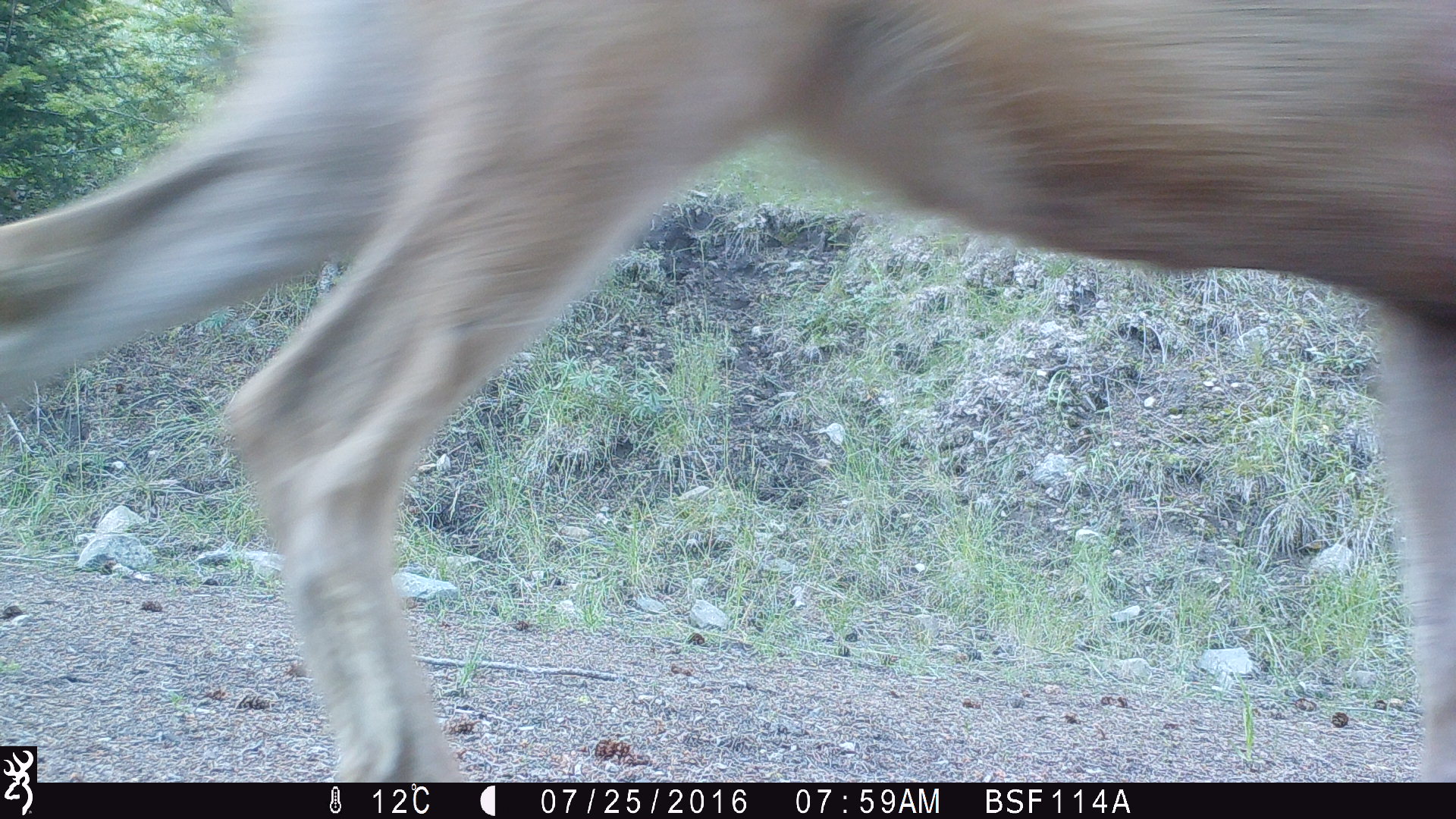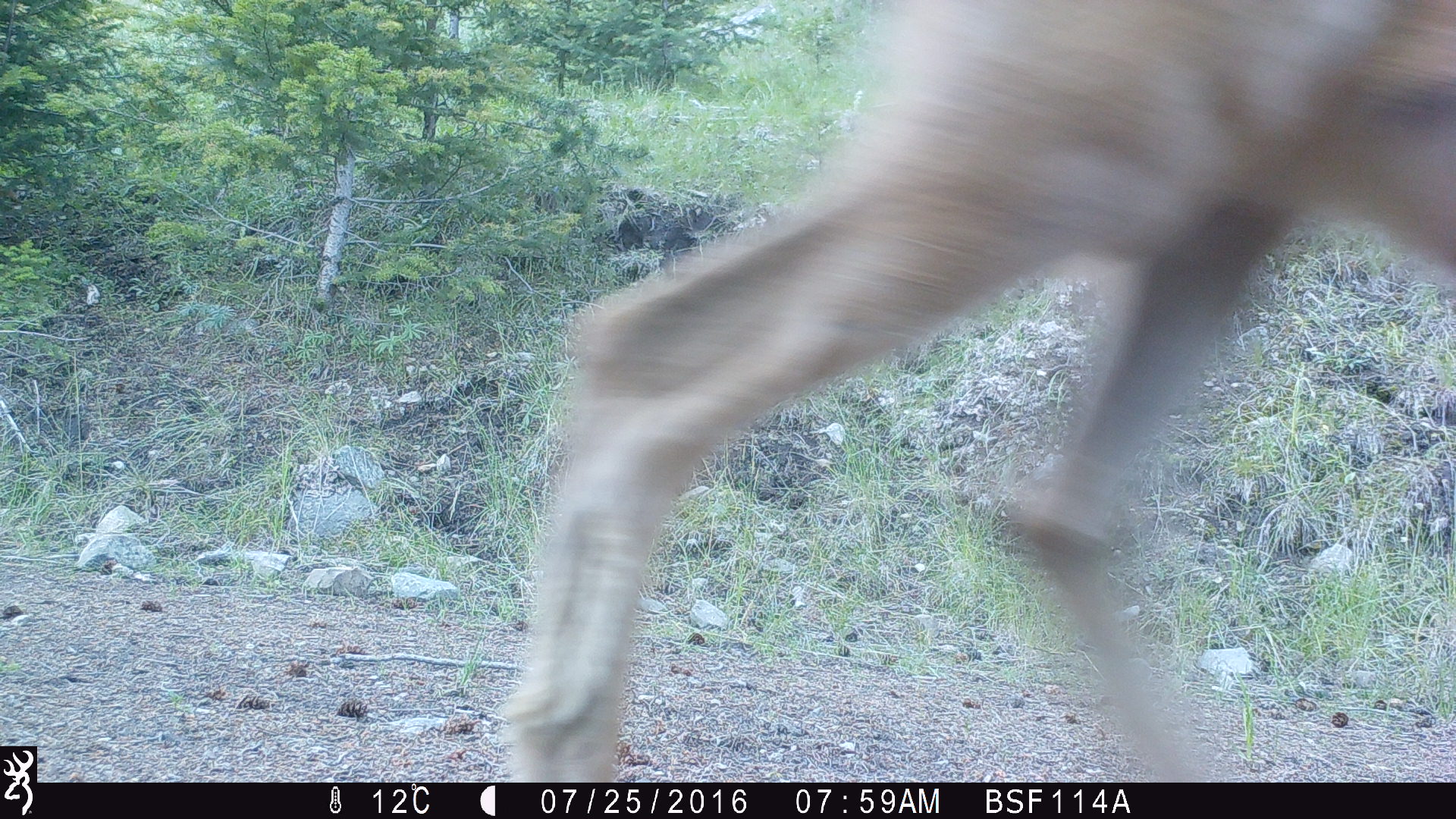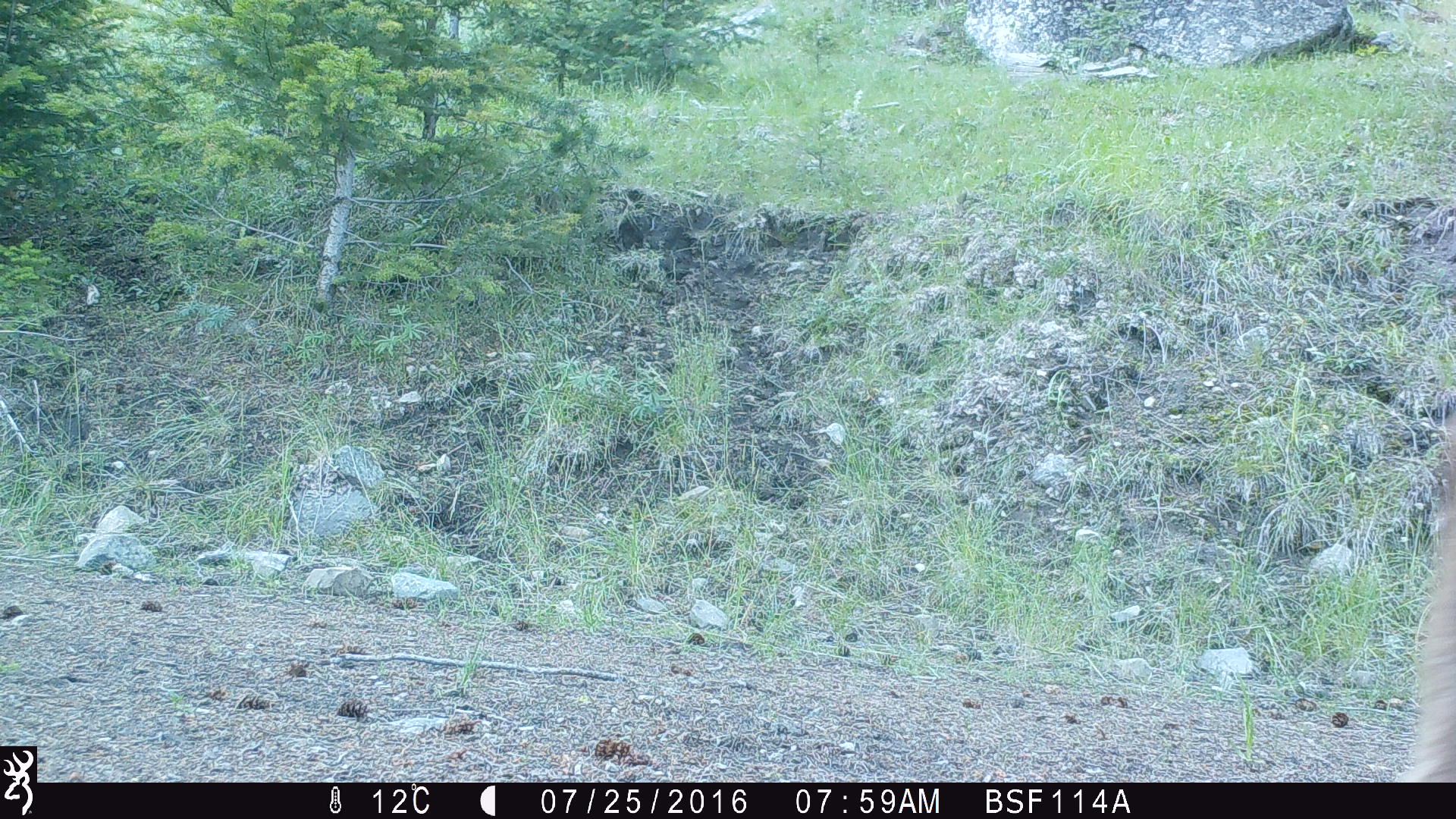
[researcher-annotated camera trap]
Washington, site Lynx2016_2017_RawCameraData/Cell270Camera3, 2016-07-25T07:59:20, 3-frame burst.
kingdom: Animalia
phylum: Chordata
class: Mammalia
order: Artiodactyla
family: Cervidae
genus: Odocoileus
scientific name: Odocoileus virginianus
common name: white-tailed deer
Odocoileus virginianus (white-tailed deer). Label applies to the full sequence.